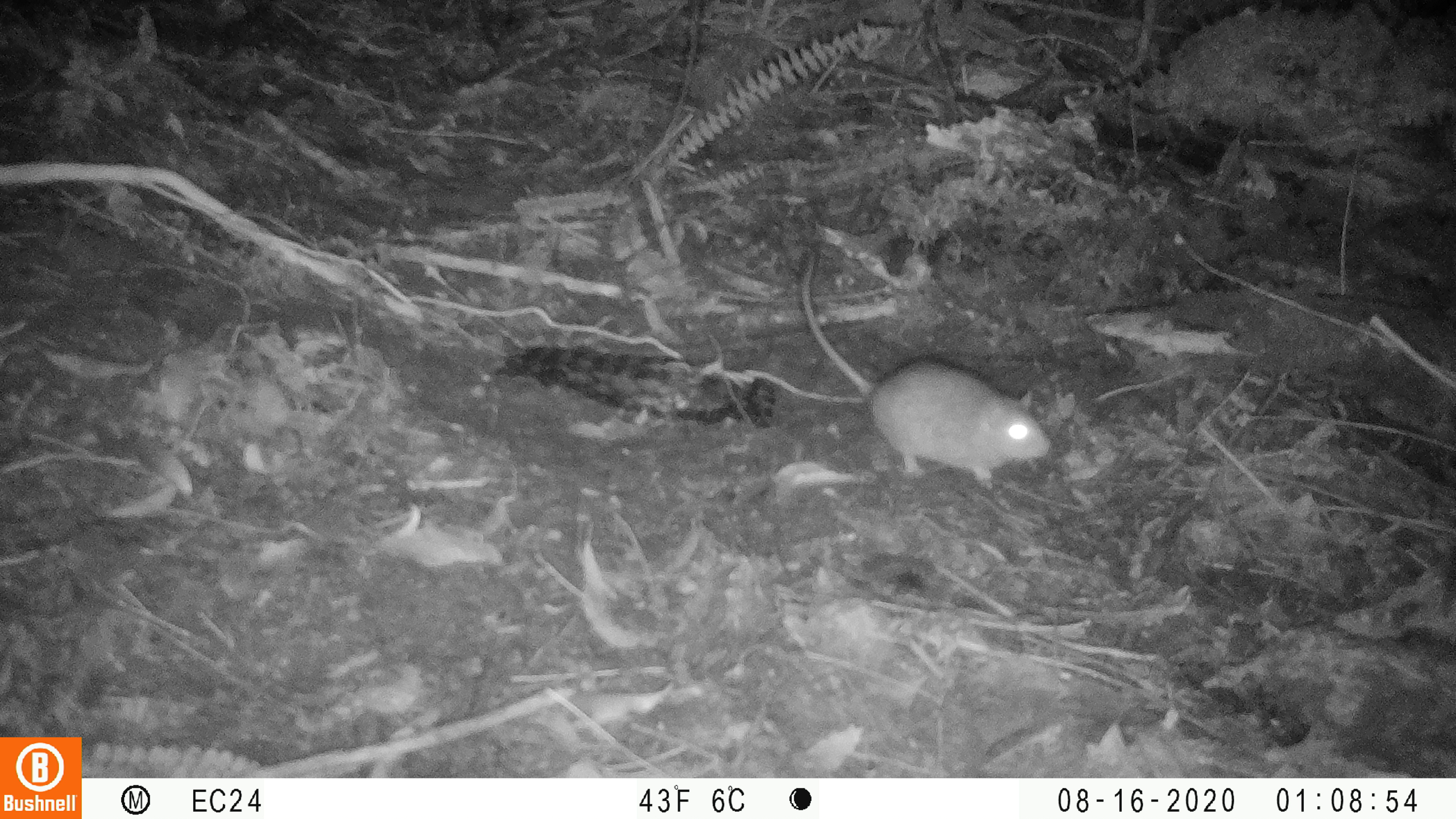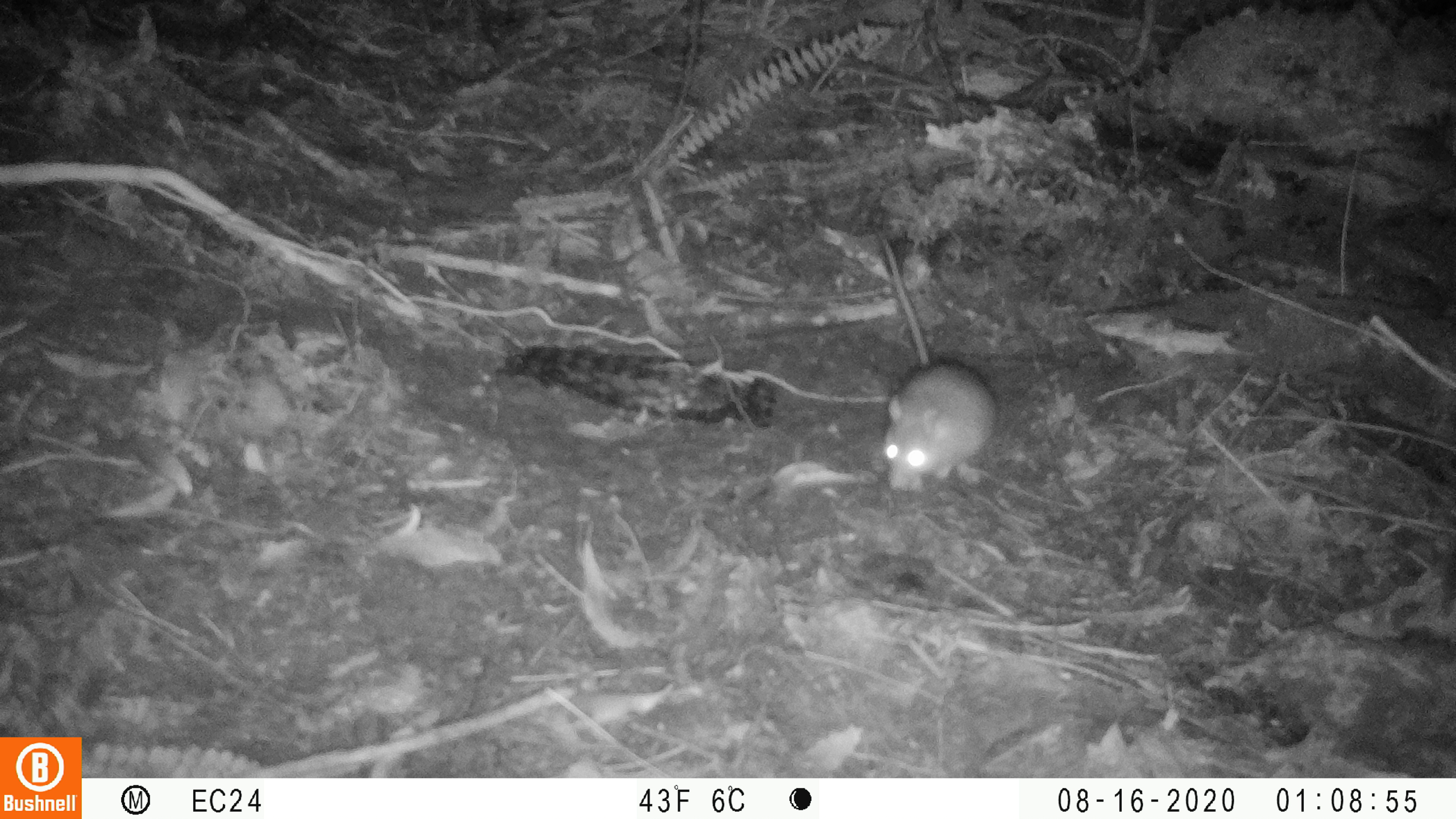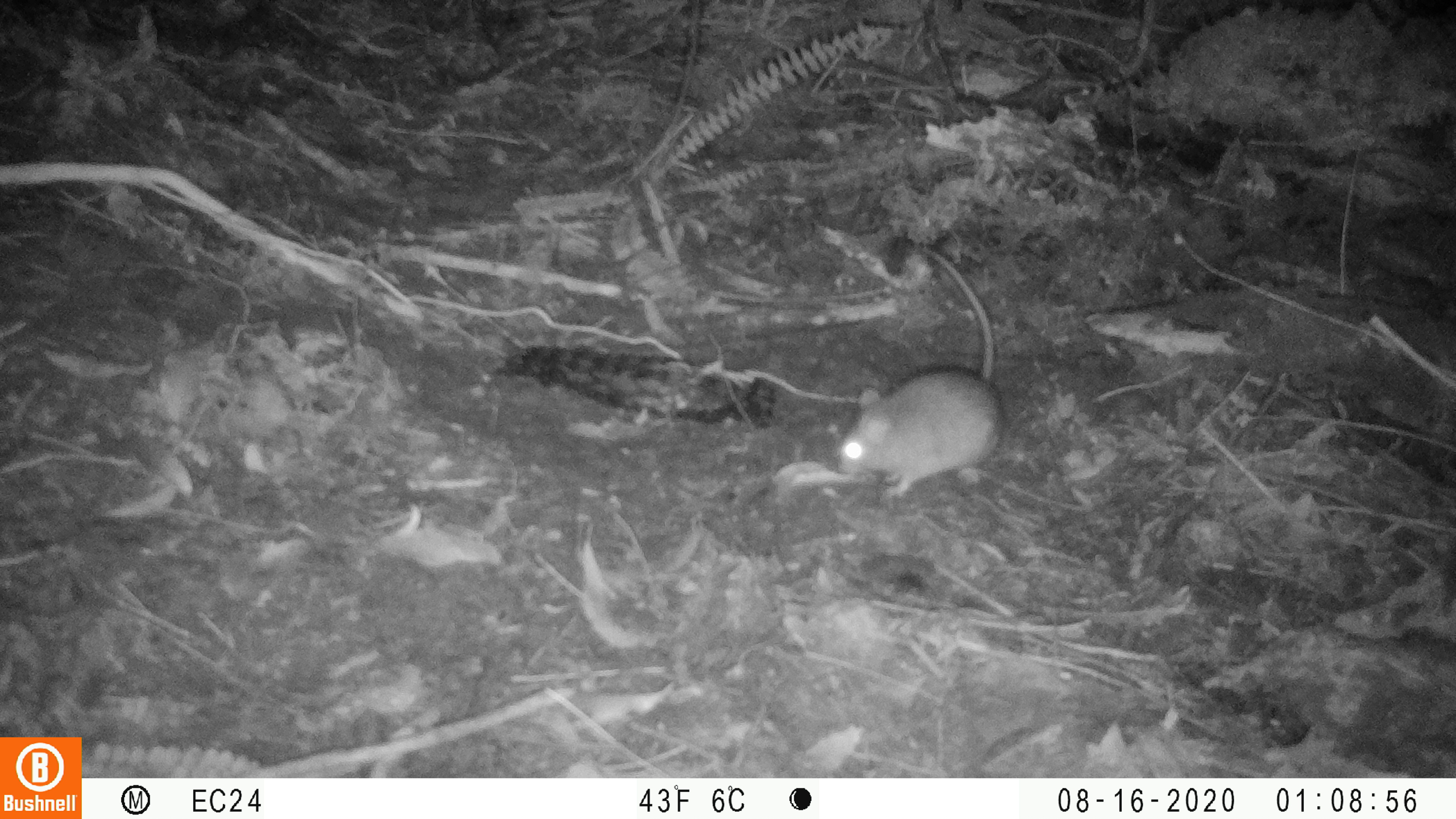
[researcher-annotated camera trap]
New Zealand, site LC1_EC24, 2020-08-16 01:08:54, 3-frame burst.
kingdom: Animalia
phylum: Chordata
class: Mammalia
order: Rodentia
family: Muridae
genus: Rattus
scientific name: Rattus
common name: rat